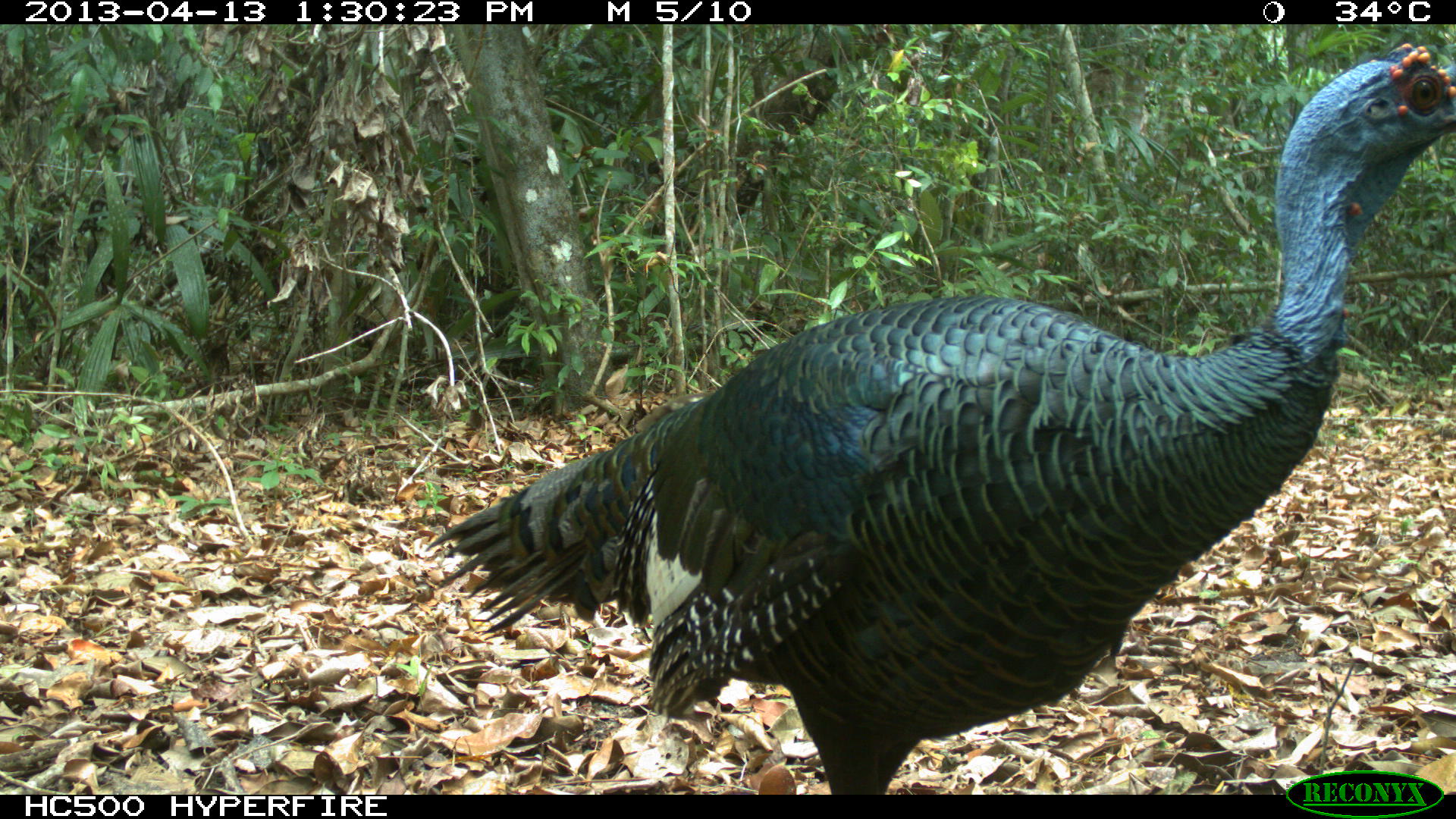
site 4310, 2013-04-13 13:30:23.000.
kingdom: Animalia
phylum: Chordata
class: Aves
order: Galliformes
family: Phasianidae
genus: Meleagris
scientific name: Meleagris ocellata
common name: ocellated turkey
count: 1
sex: male